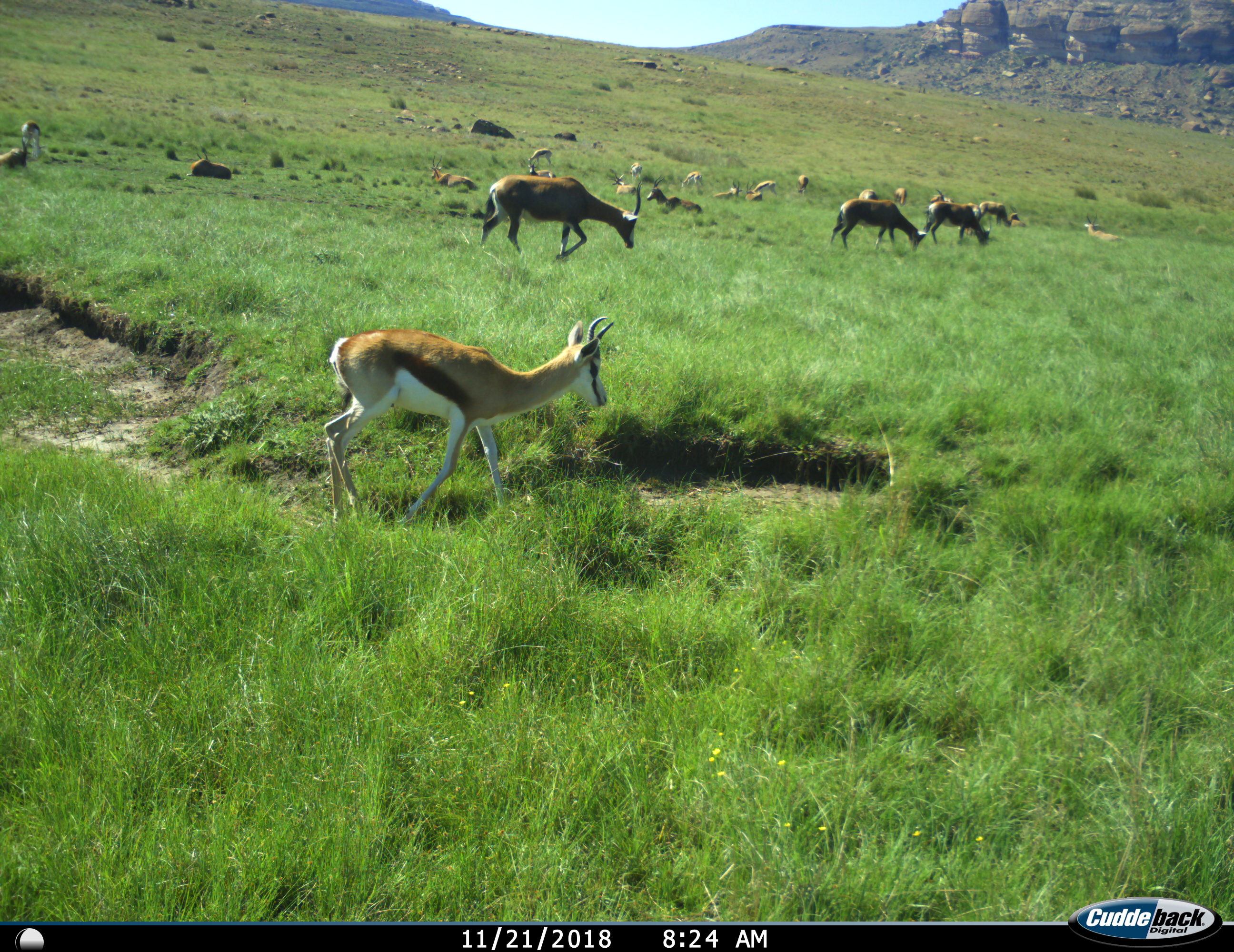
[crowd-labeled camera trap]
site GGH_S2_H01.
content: unidentified animal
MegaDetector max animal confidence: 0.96